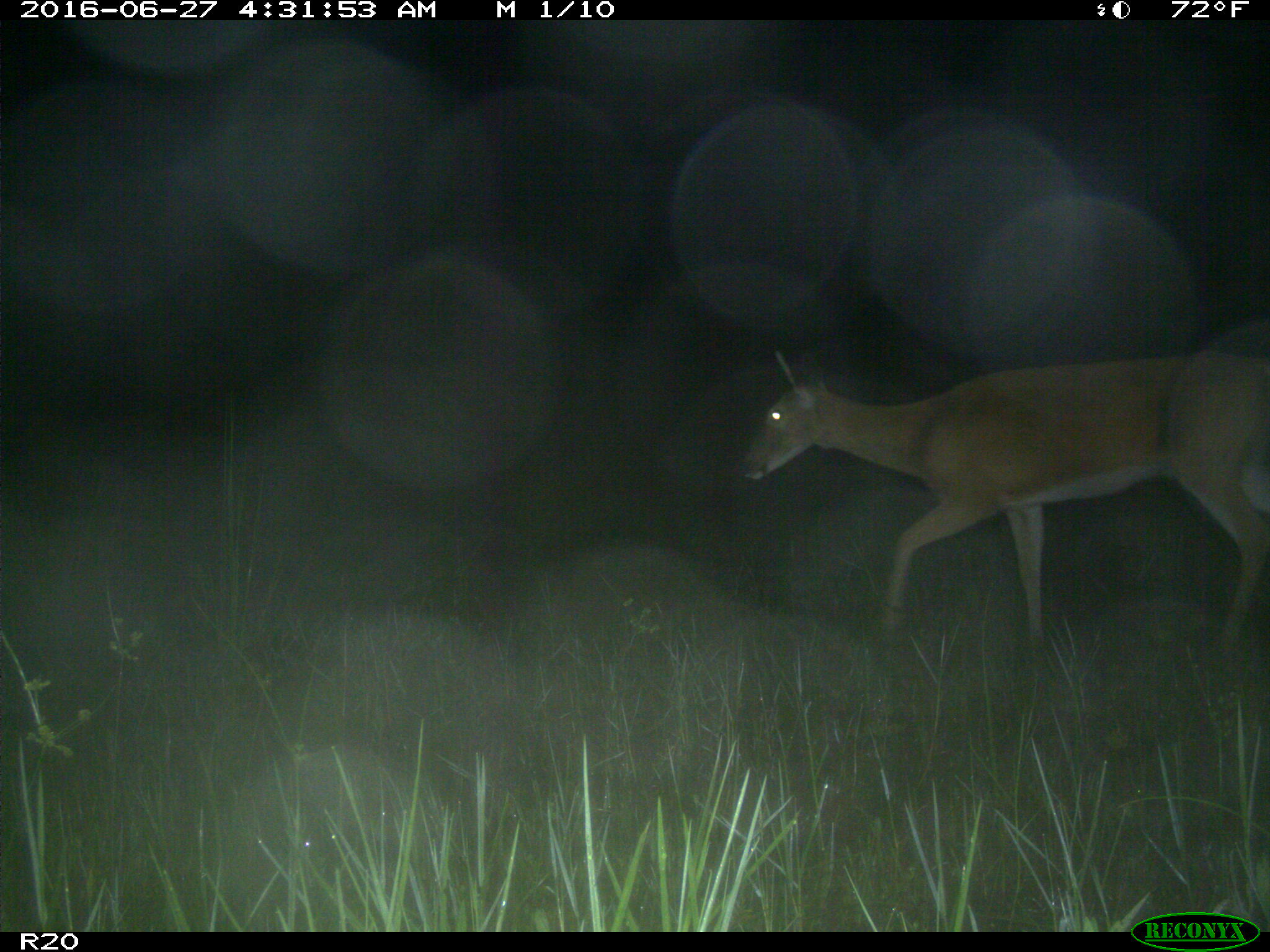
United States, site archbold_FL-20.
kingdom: Animalia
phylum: Chordata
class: Mammalia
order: Artiodactyla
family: Cervidae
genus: Odocoileus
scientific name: Odocoileus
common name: deer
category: unidentified deer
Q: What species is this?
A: Unidentified deer (deer) (Odocoileus).